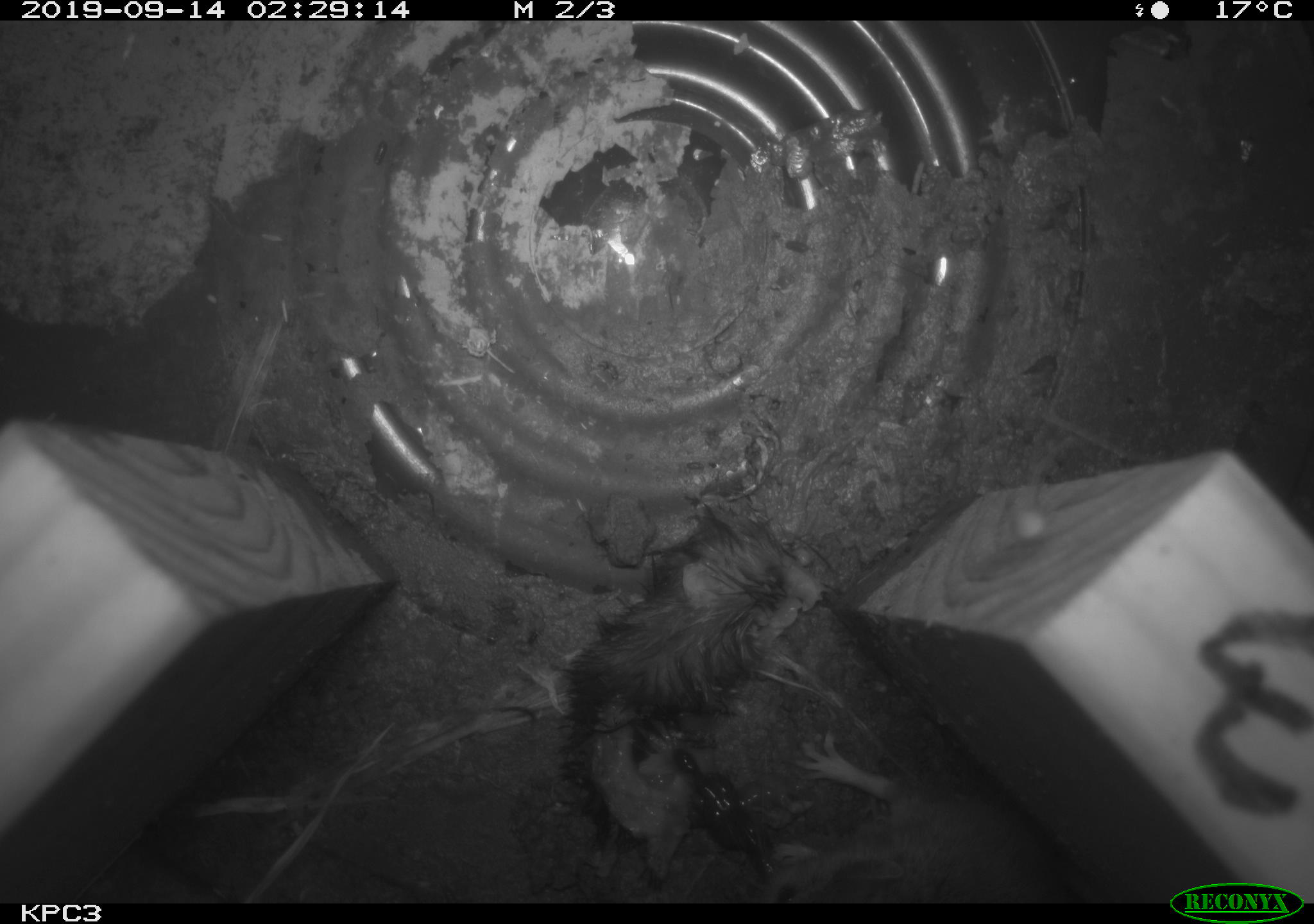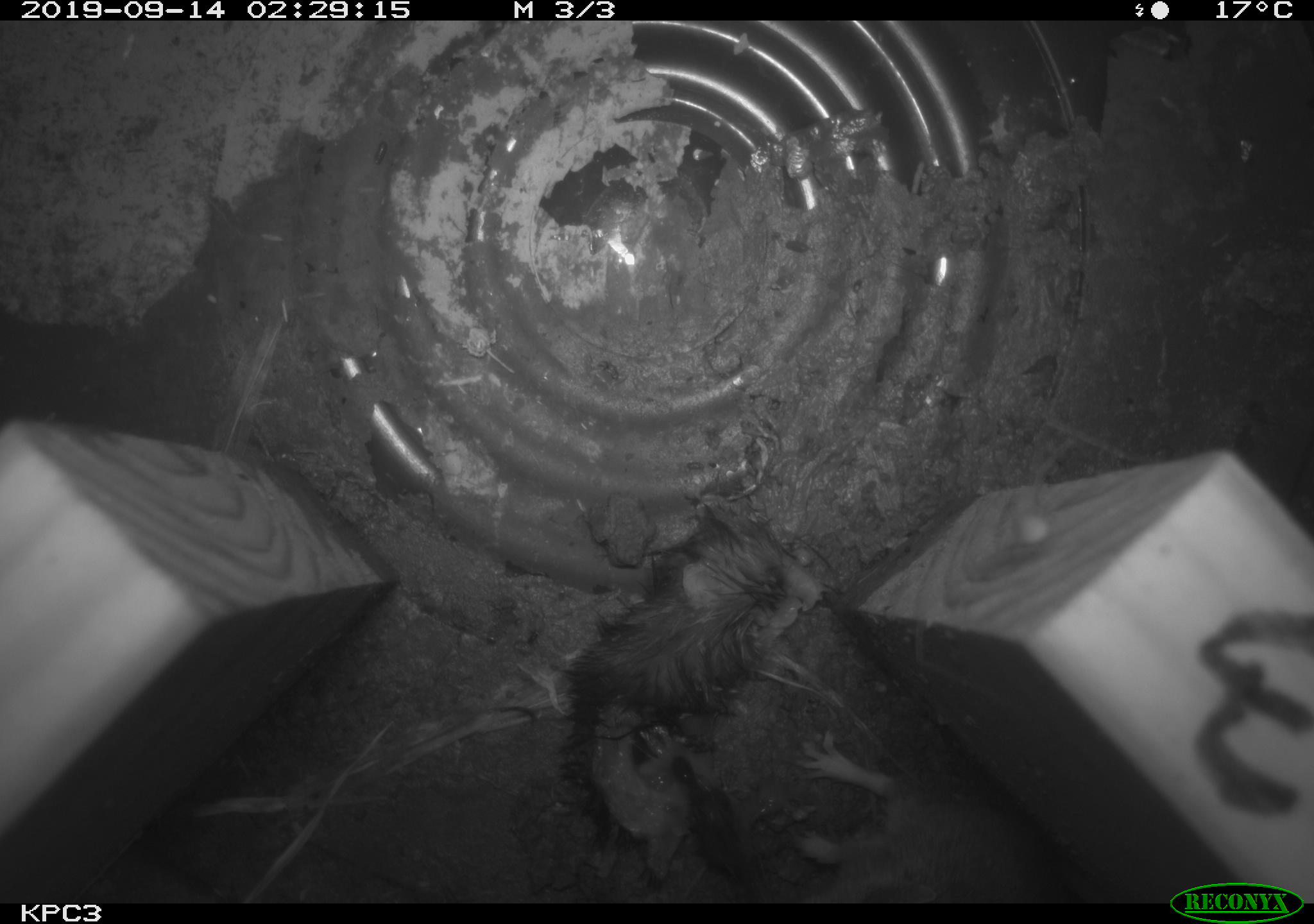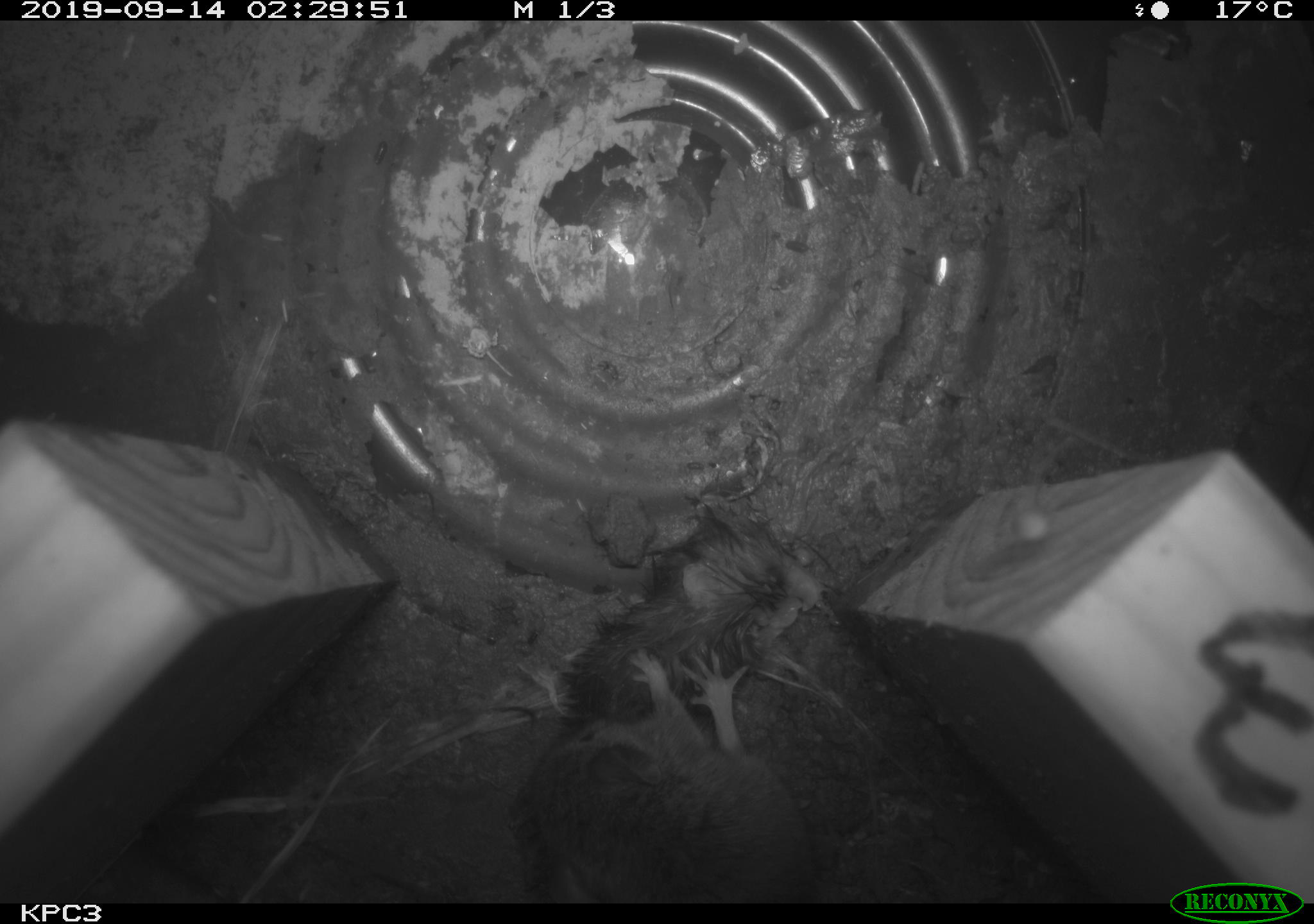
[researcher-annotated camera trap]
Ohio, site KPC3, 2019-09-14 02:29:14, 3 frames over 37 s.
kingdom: Animalia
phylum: Chordata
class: Mammalia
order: Rodentia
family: Cricetidae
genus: Peromyscus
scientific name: Peromyscus leucopus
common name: white-footed mouse